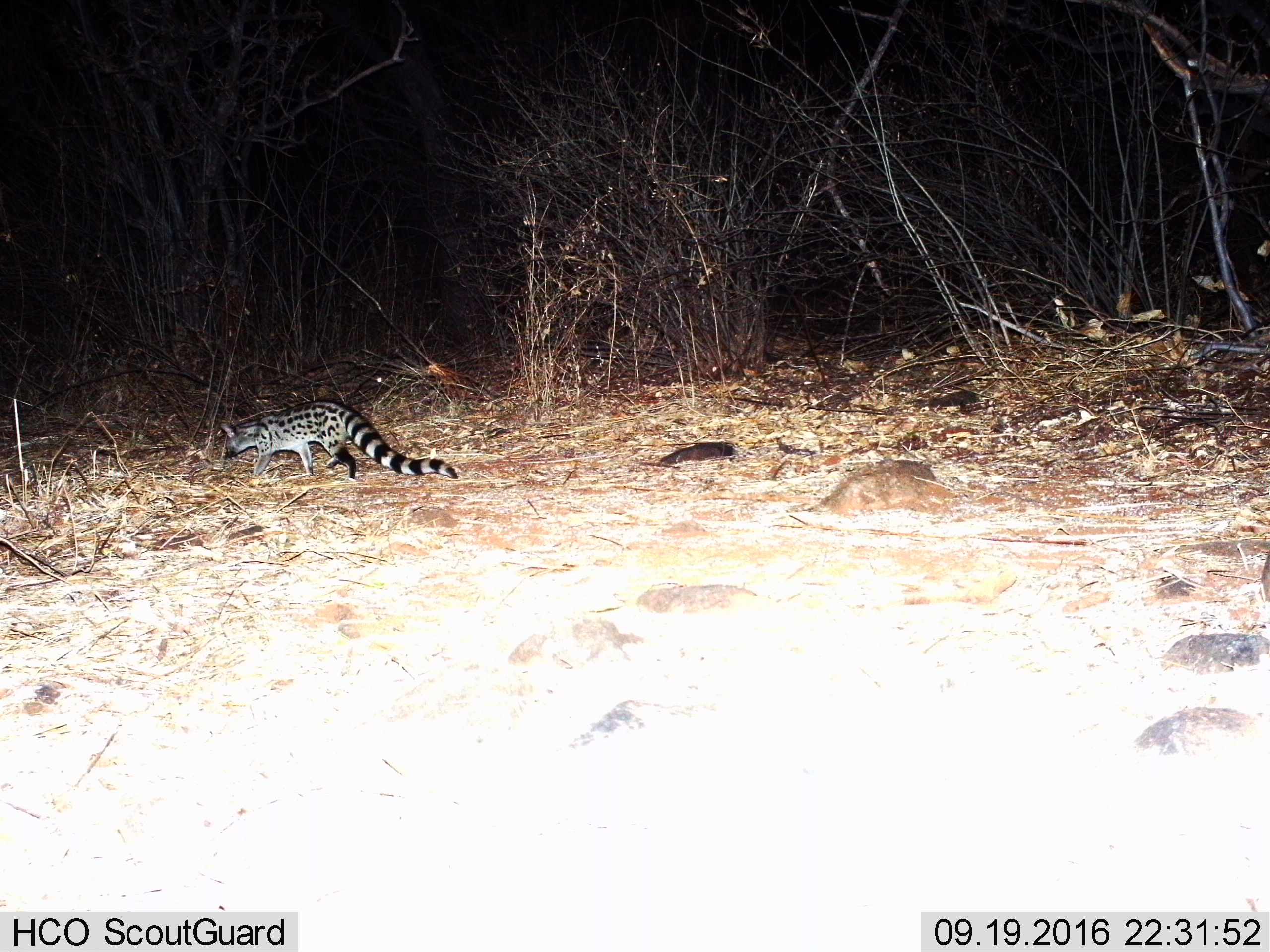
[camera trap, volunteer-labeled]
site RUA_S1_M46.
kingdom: Animalia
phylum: Chordata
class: Mammalia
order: Carnivora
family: Viverridae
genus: Genetta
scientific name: Genetta genetta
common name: small-spotted genet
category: genetcommonsmallspotted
Genetcommonsmallspotted (small-spotted genet) (Genetta genetta), count 1. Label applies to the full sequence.